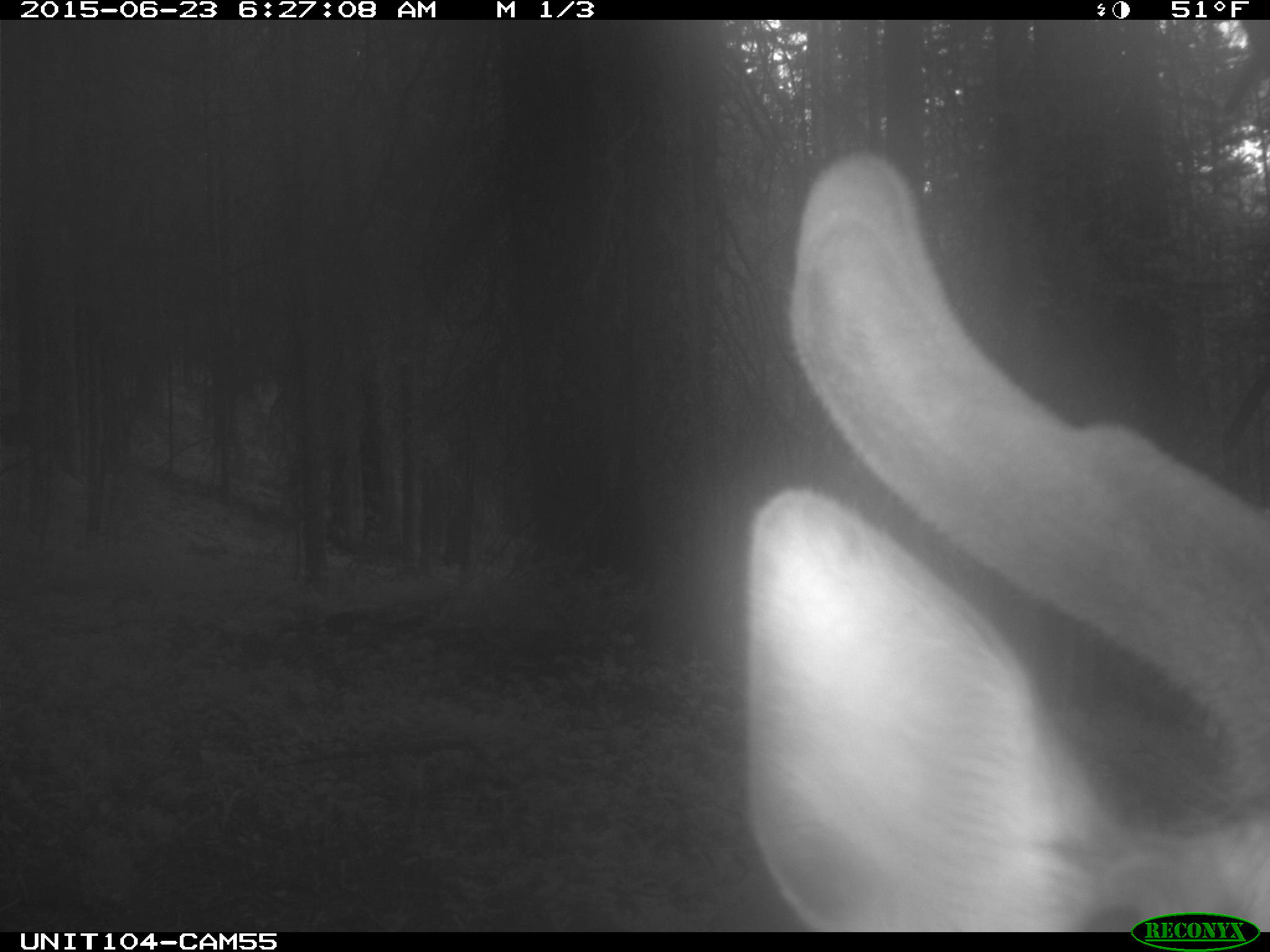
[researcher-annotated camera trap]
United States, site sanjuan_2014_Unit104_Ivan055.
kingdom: Animalia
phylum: Chordata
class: Mammalia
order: Artiodactyla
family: Cervidae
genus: Cervus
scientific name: Cervus elaphus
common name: red deer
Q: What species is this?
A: Cervus elaphus (red deer).